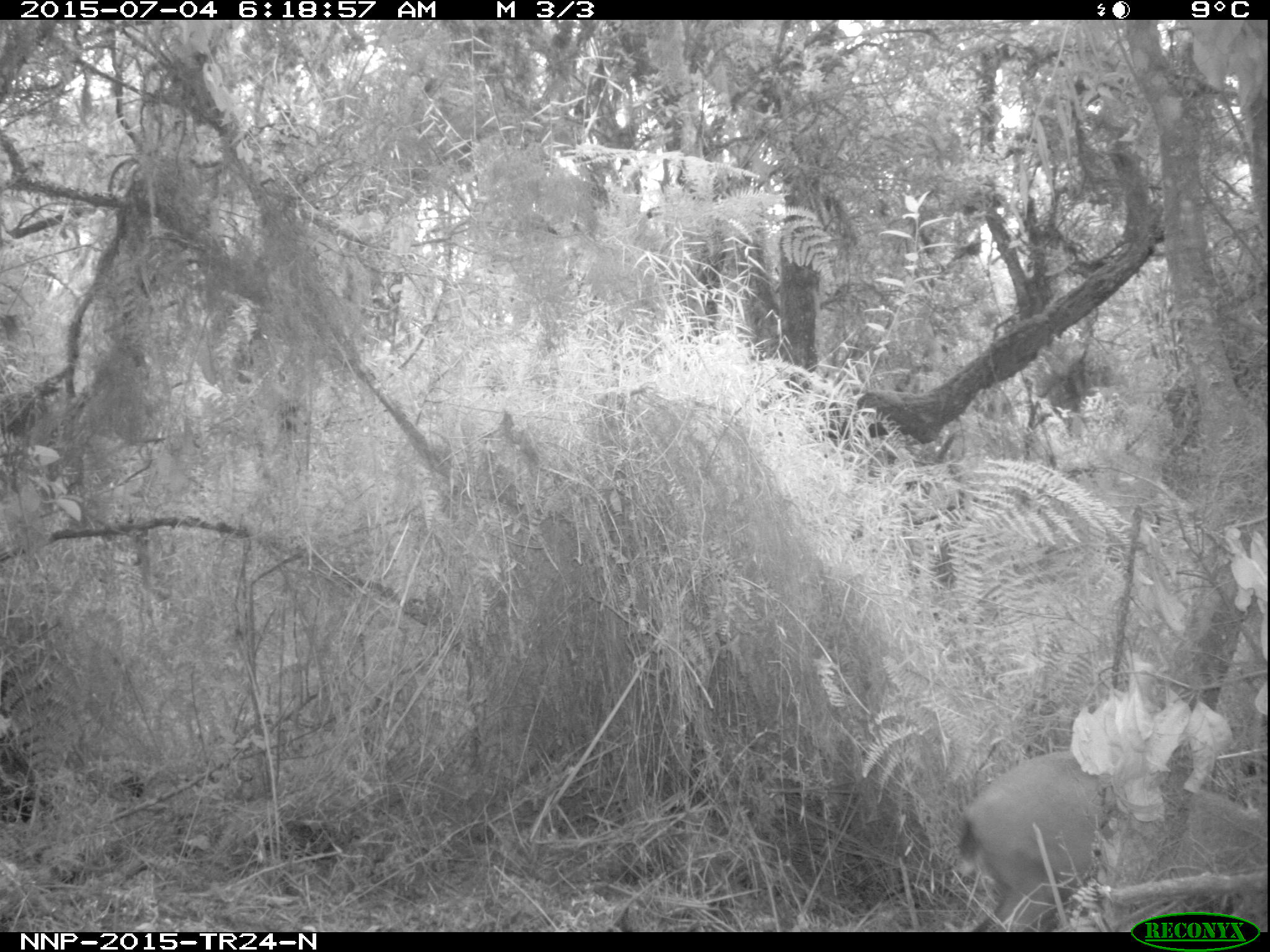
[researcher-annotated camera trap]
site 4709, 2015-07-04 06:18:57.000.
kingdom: Animalia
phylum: Chordata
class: Mammalia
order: Artiodactyla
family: Bovidae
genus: Cephalophus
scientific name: Cephalophus nigrifrons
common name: black-fronted duiker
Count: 1.